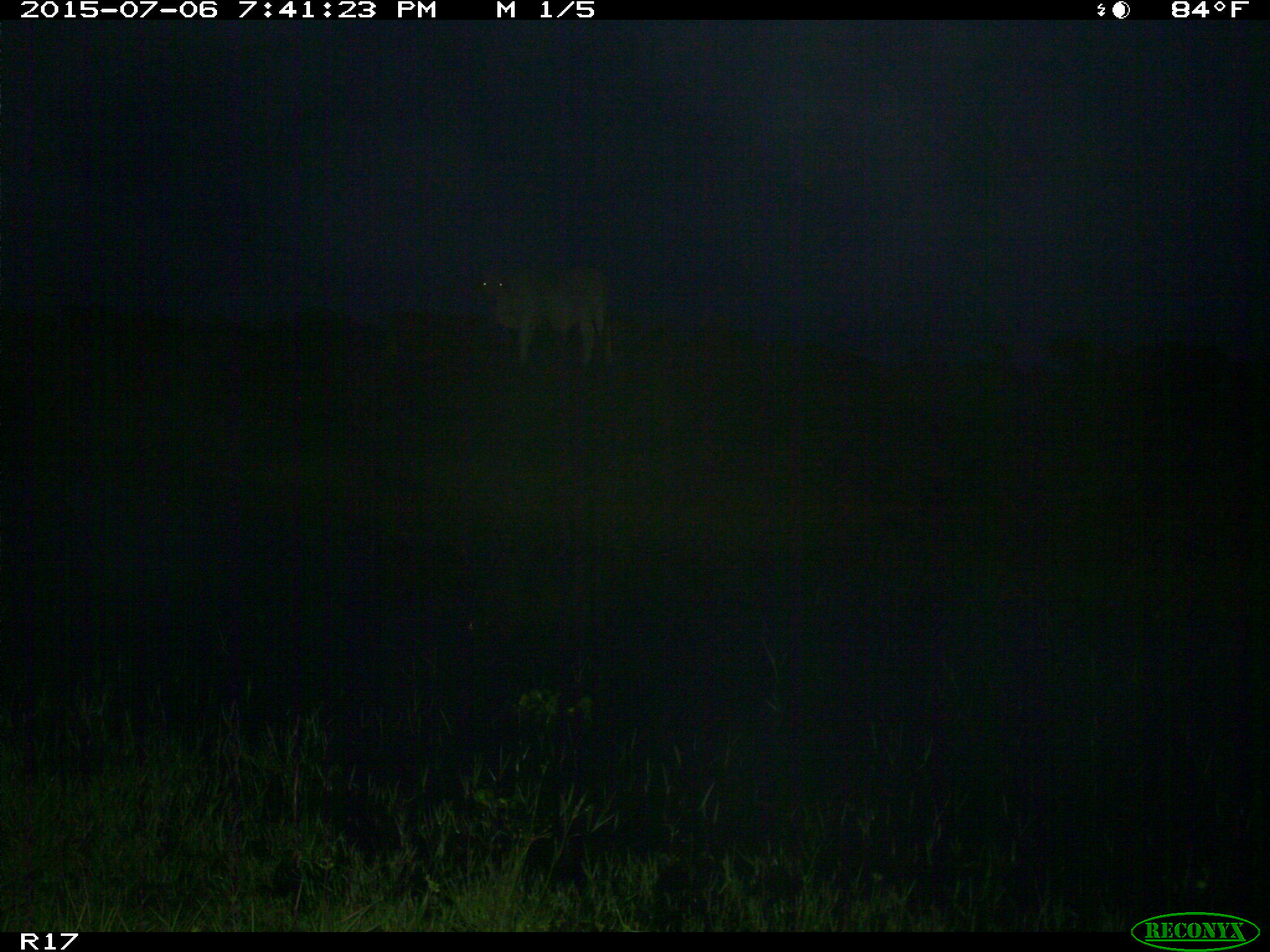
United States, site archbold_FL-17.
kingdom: Animalia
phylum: Chordata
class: Mammalia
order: Artiodactyla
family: Bovidae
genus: Bos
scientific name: Bos taurus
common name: domestic cow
Bos taurus (domestic cow).